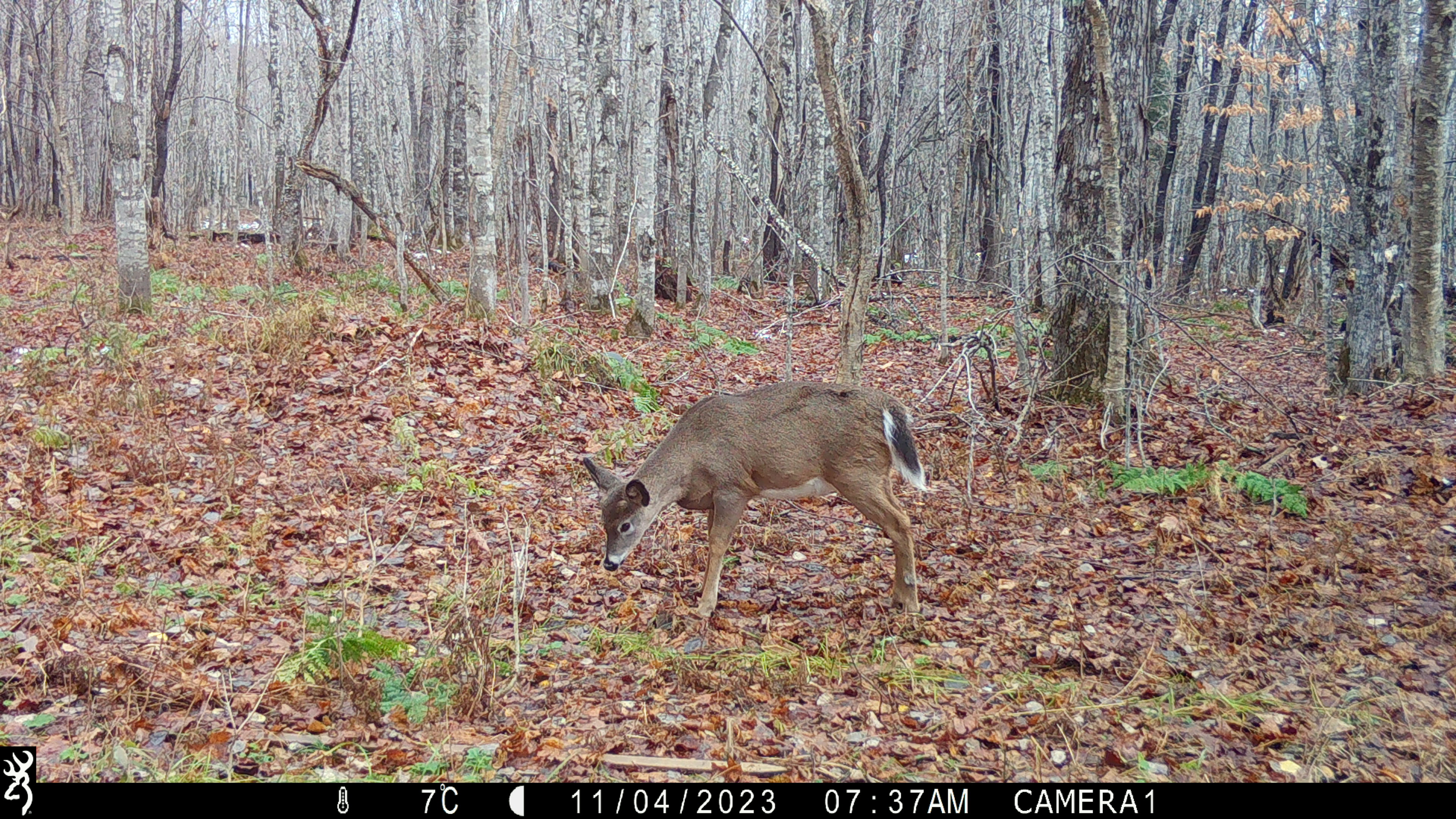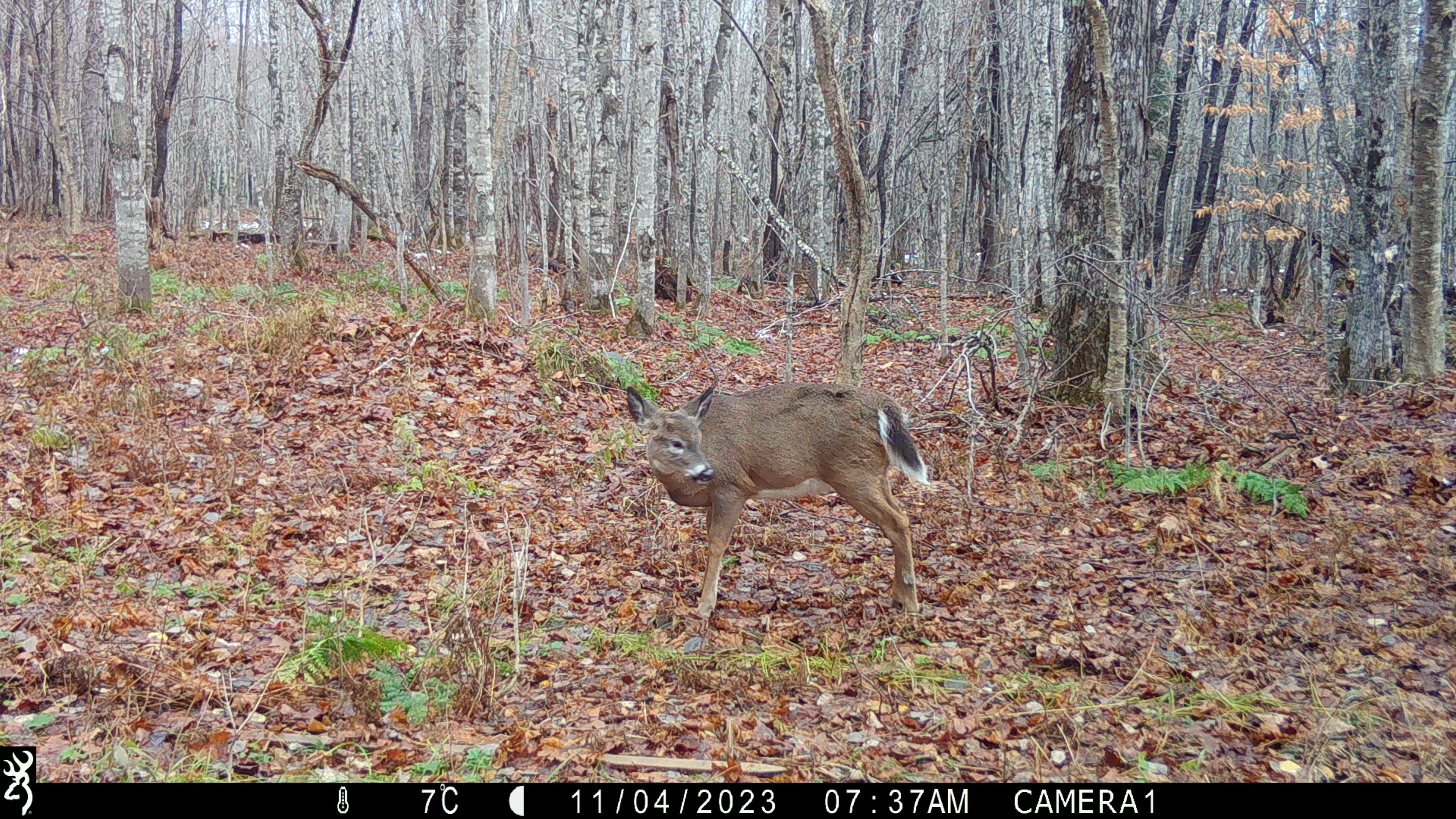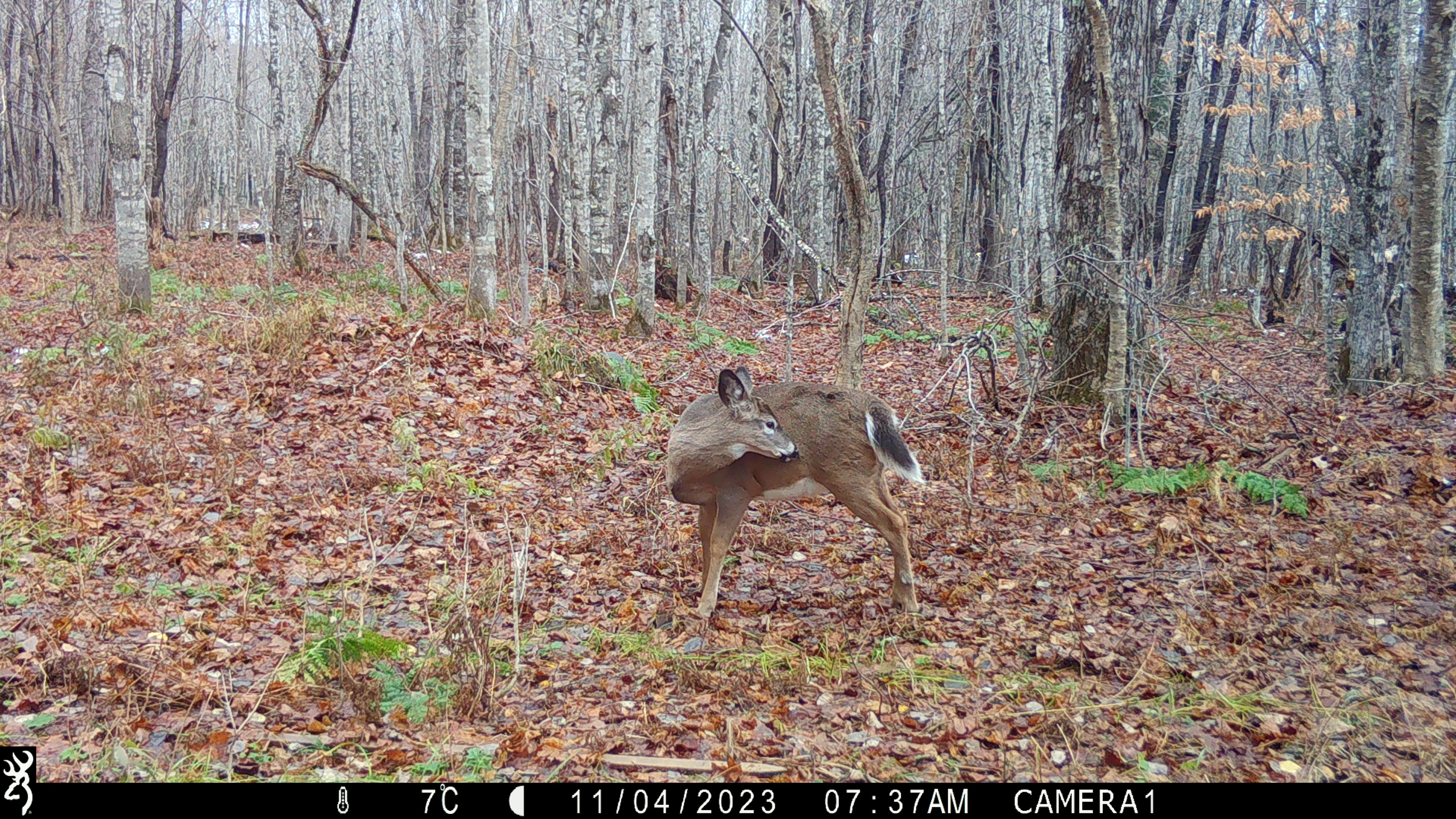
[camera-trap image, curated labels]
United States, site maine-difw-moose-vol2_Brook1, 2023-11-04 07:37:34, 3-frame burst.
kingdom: Animalia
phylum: Chordata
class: Mammalia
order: Artiodactyla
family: Cervidae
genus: Odocoileus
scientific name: Odocoileus virginianus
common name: white-tailed deer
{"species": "white-tailed deer (Odocoileus virginianus)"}